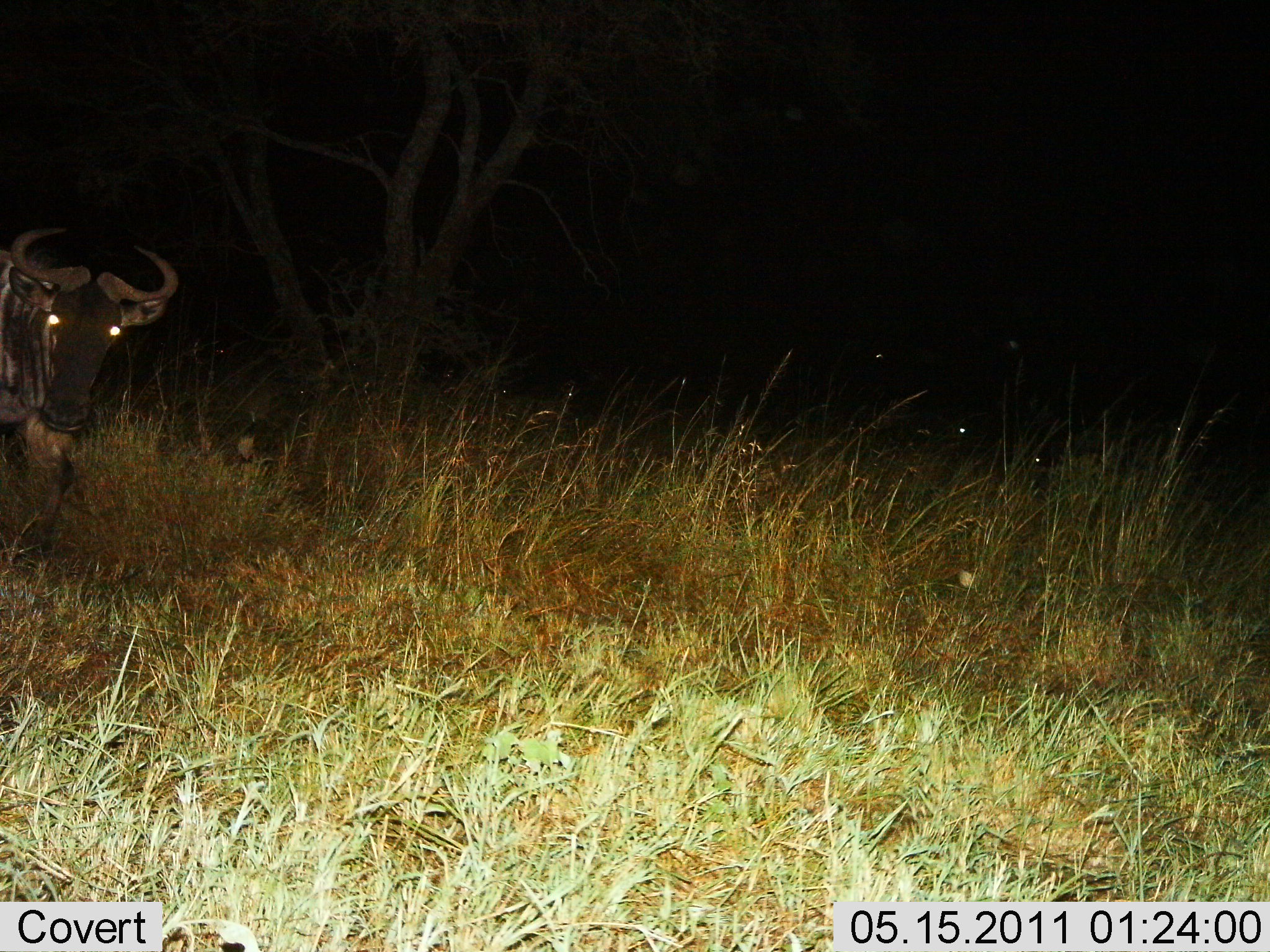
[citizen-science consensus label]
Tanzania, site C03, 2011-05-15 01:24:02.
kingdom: Animalia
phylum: Chordata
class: Mammalia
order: Artiodactyla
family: Bovidae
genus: Connochaetes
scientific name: Connochaetes taurinus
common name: blue wildebeest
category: wildebeest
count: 1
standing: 80%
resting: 0%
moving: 20%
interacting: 10%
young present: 0%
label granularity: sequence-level